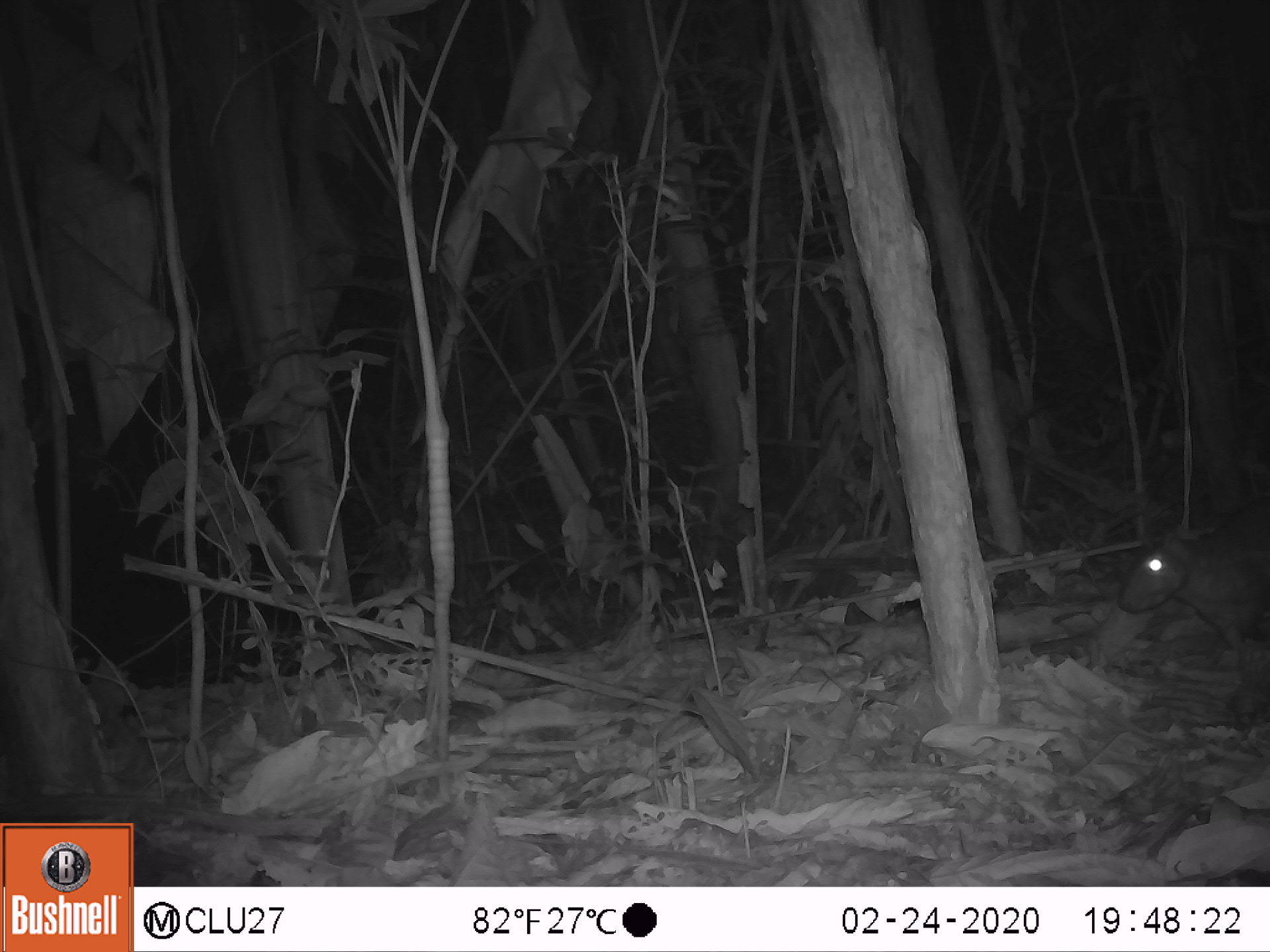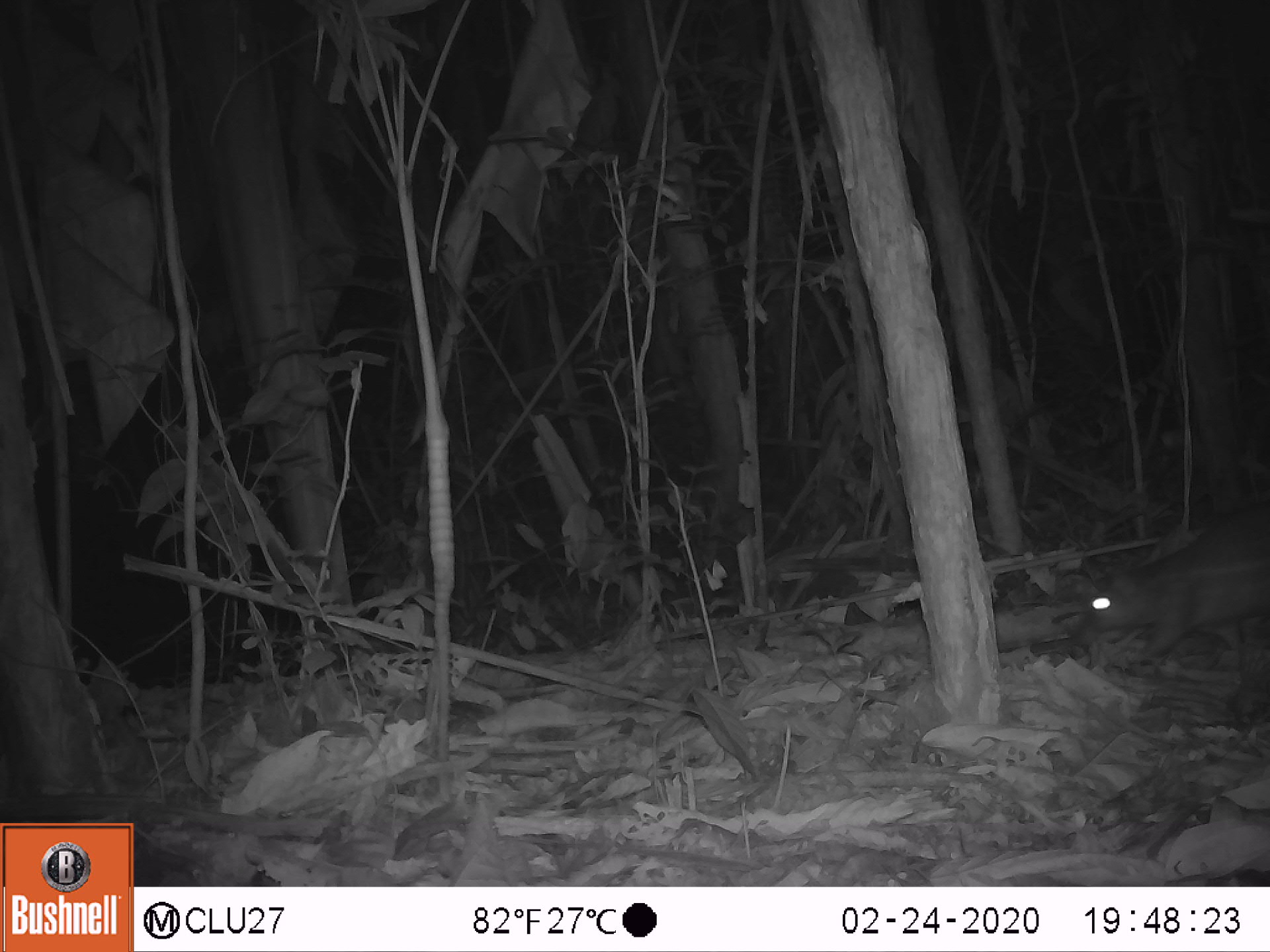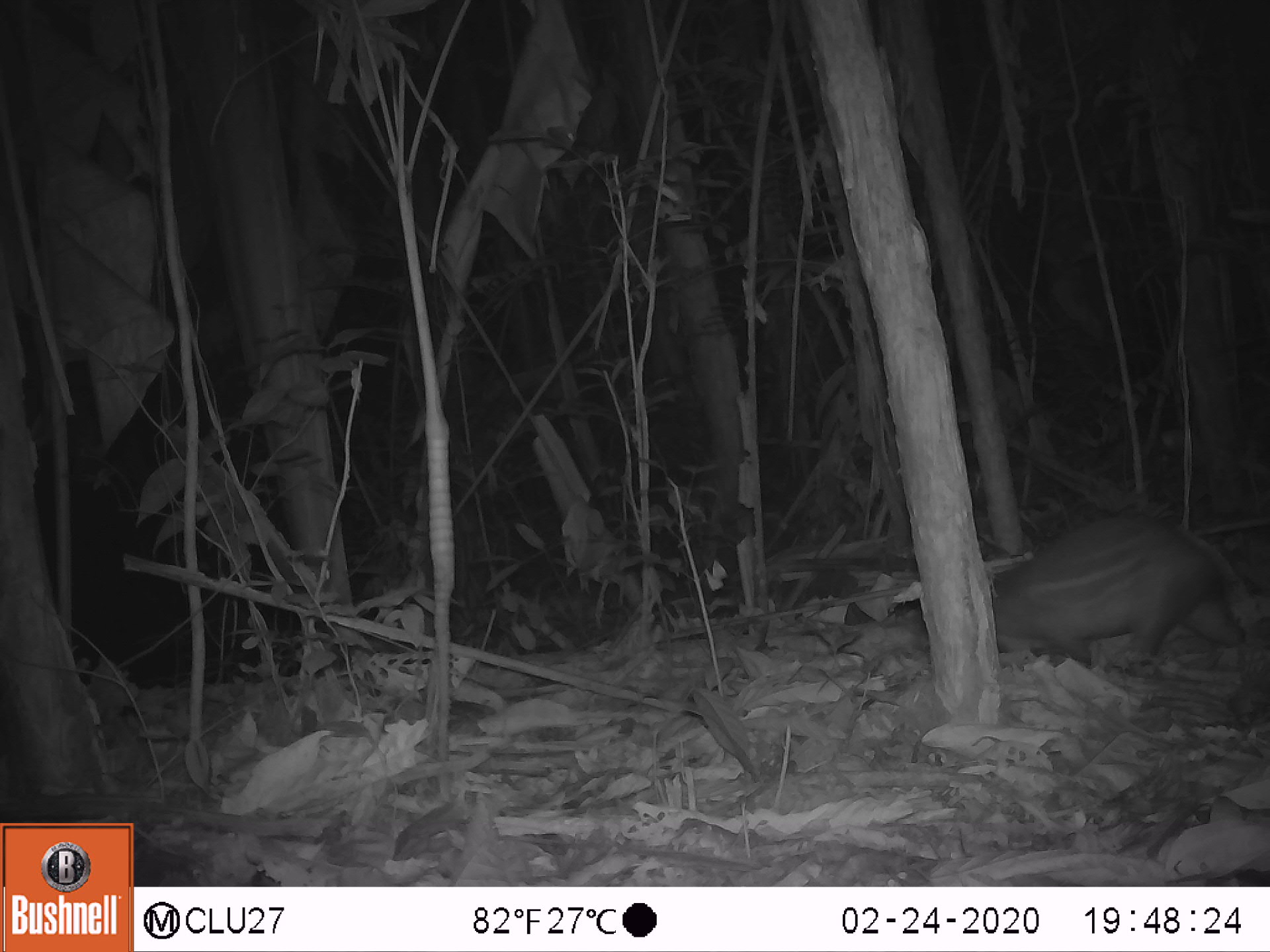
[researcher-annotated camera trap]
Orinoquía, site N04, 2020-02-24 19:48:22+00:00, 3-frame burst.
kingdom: Animalia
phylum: Chordata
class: Mammalia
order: Rodentia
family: Cuniculidae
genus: Cuniculus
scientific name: Cuniculus paca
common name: spotted paca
Spotted paca (Cuniculus paca).